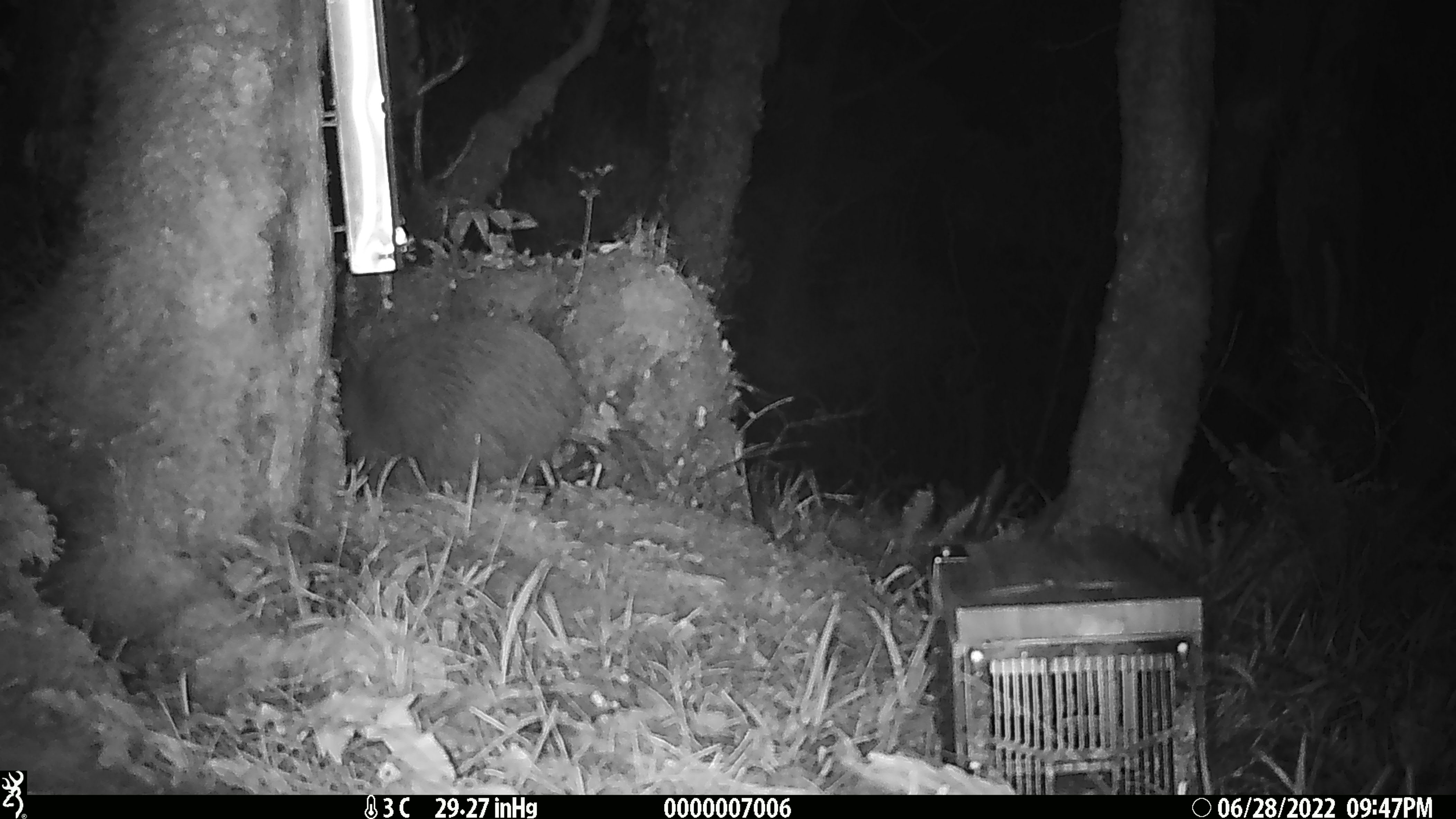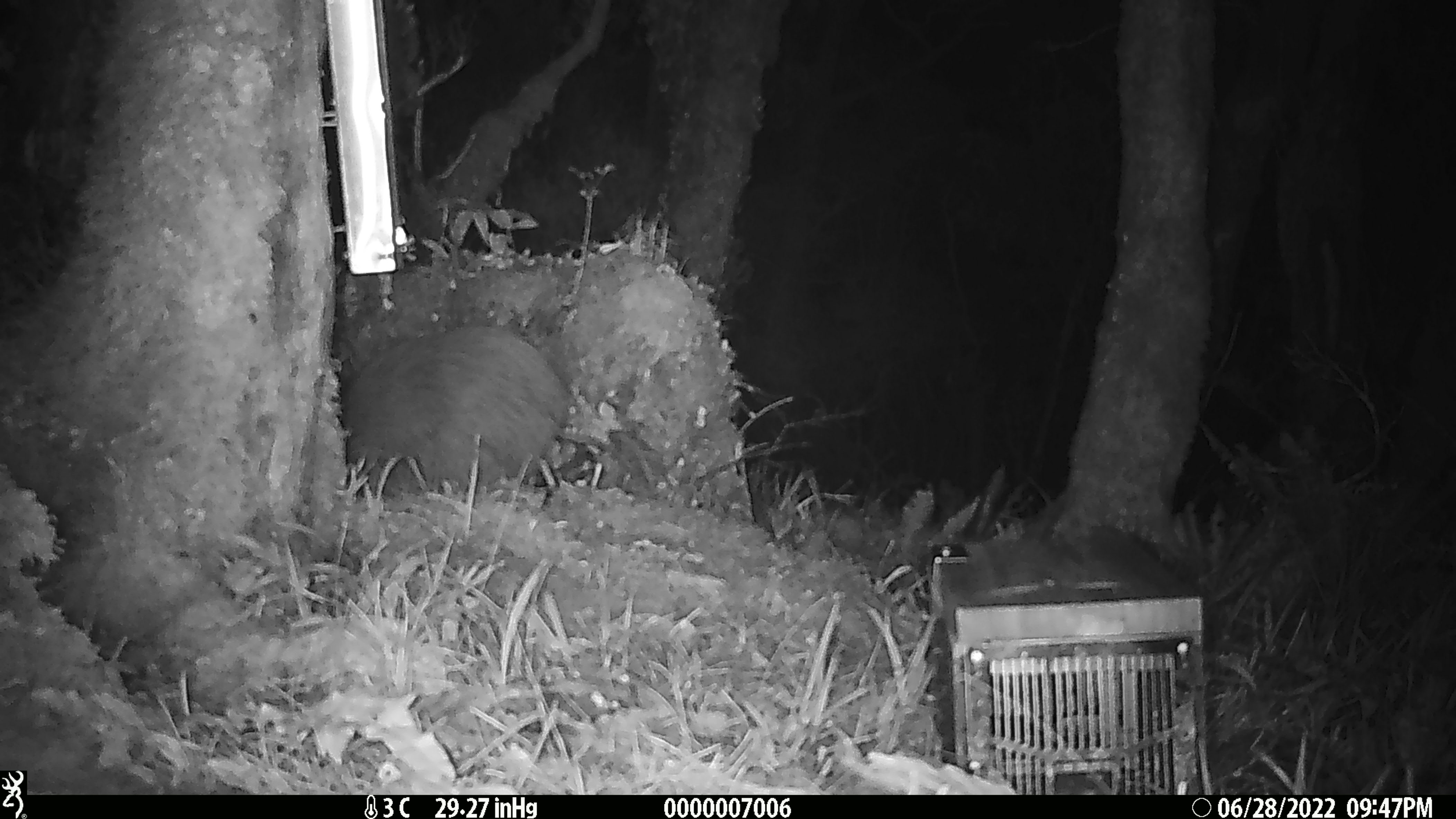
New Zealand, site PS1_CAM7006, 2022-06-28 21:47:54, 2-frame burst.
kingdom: Animalia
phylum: Chordata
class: Aves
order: Apterygiformes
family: Apterygidae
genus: Apteryx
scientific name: Apteryx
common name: kiwi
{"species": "kiwi (Apteryx)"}